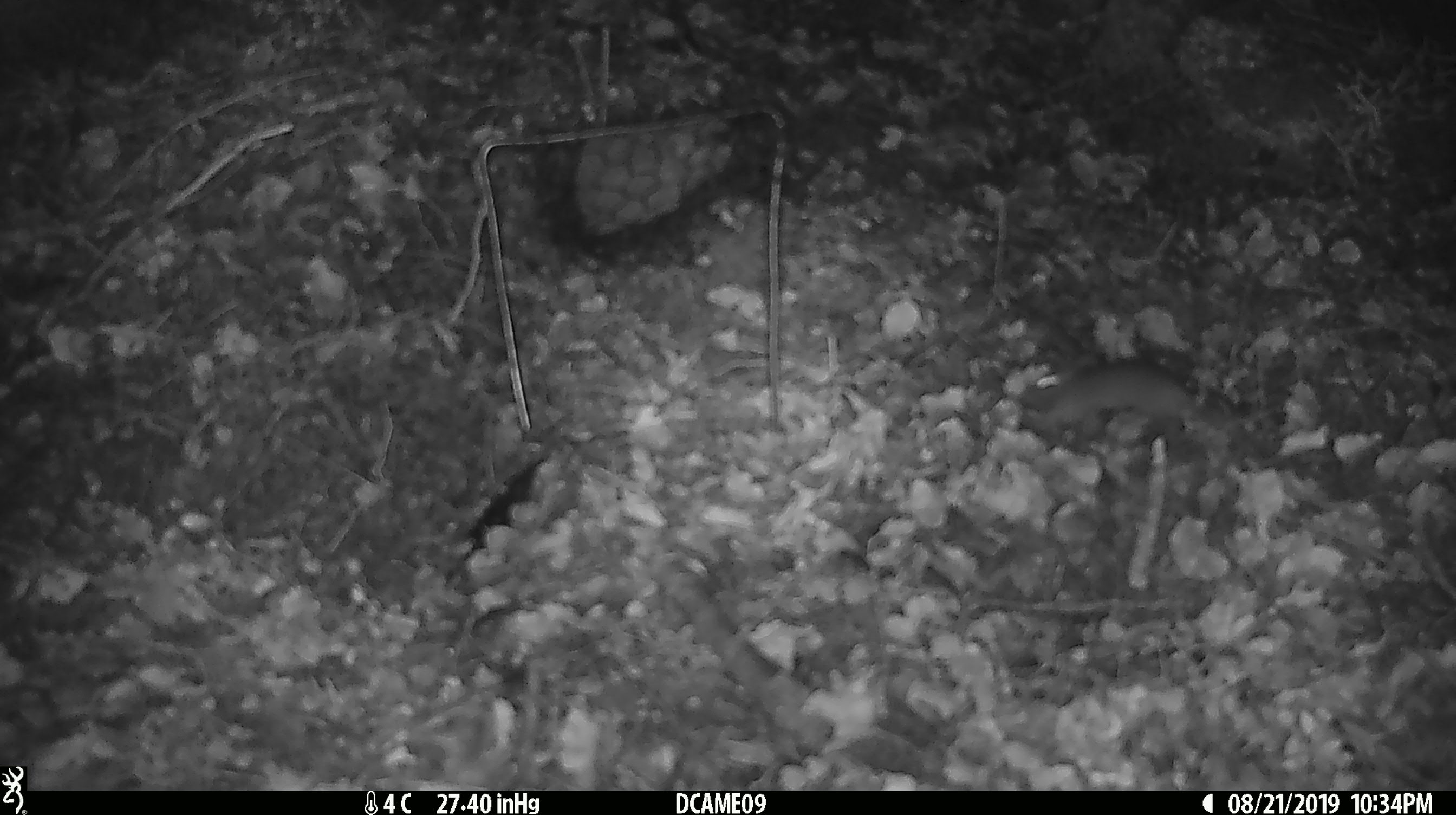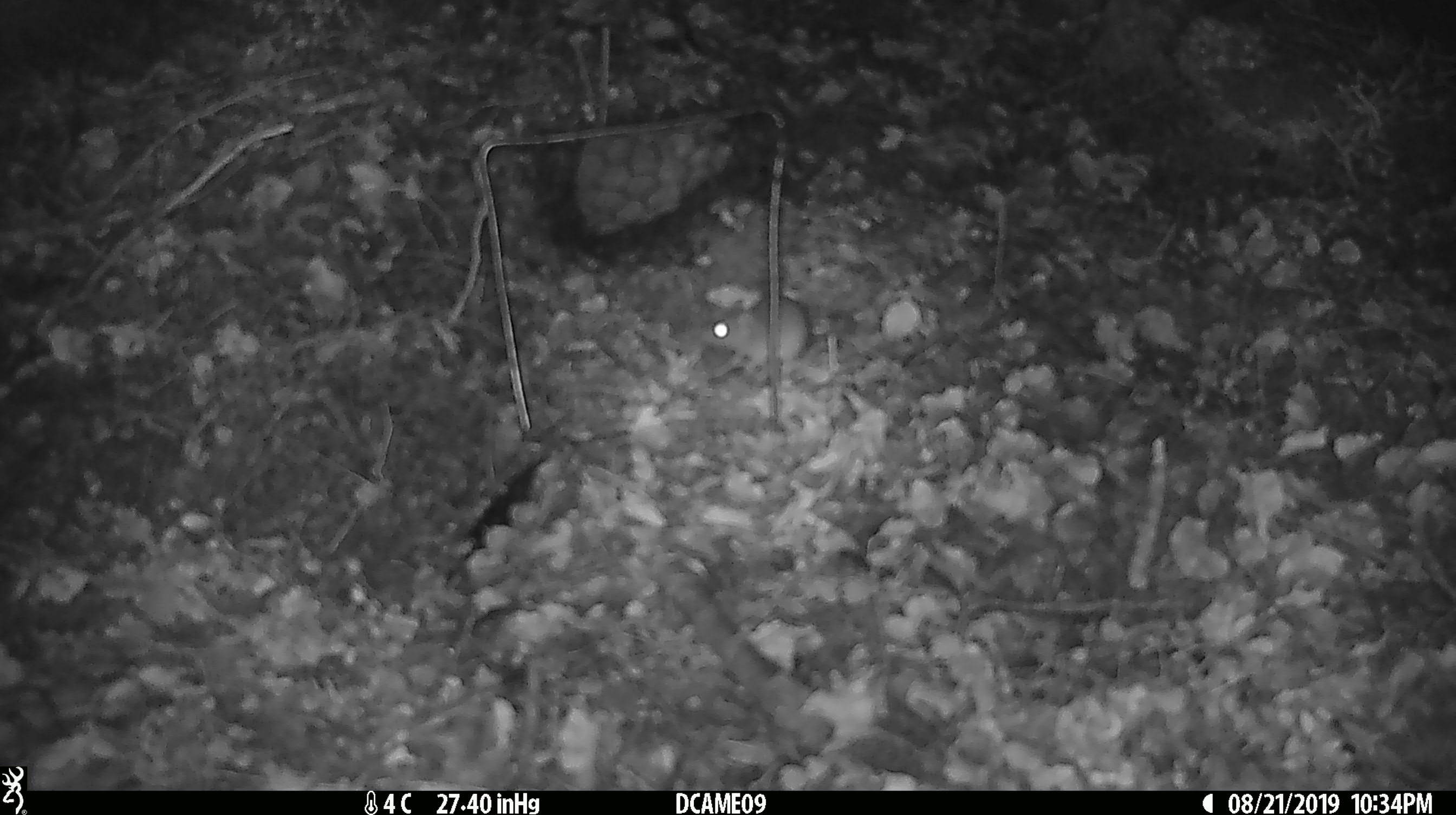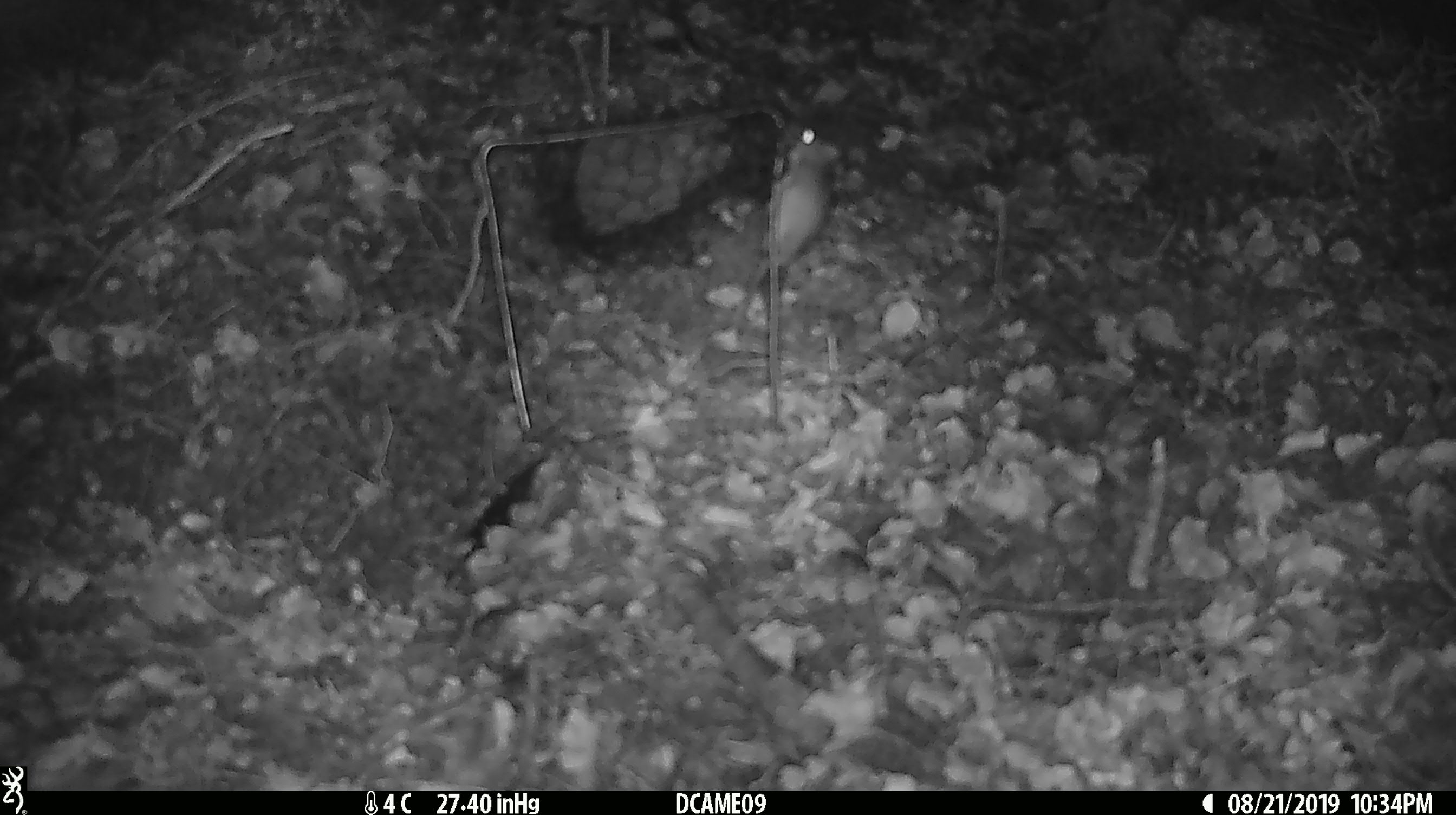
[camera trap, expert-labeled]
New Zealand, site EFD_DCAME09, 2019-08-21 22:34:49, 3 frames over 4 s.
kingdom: Animalia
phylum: Chordata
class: Mammalia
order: Rodentia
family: Muridae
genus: Mus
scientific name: Mus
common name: mouse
Mouse (Mus).